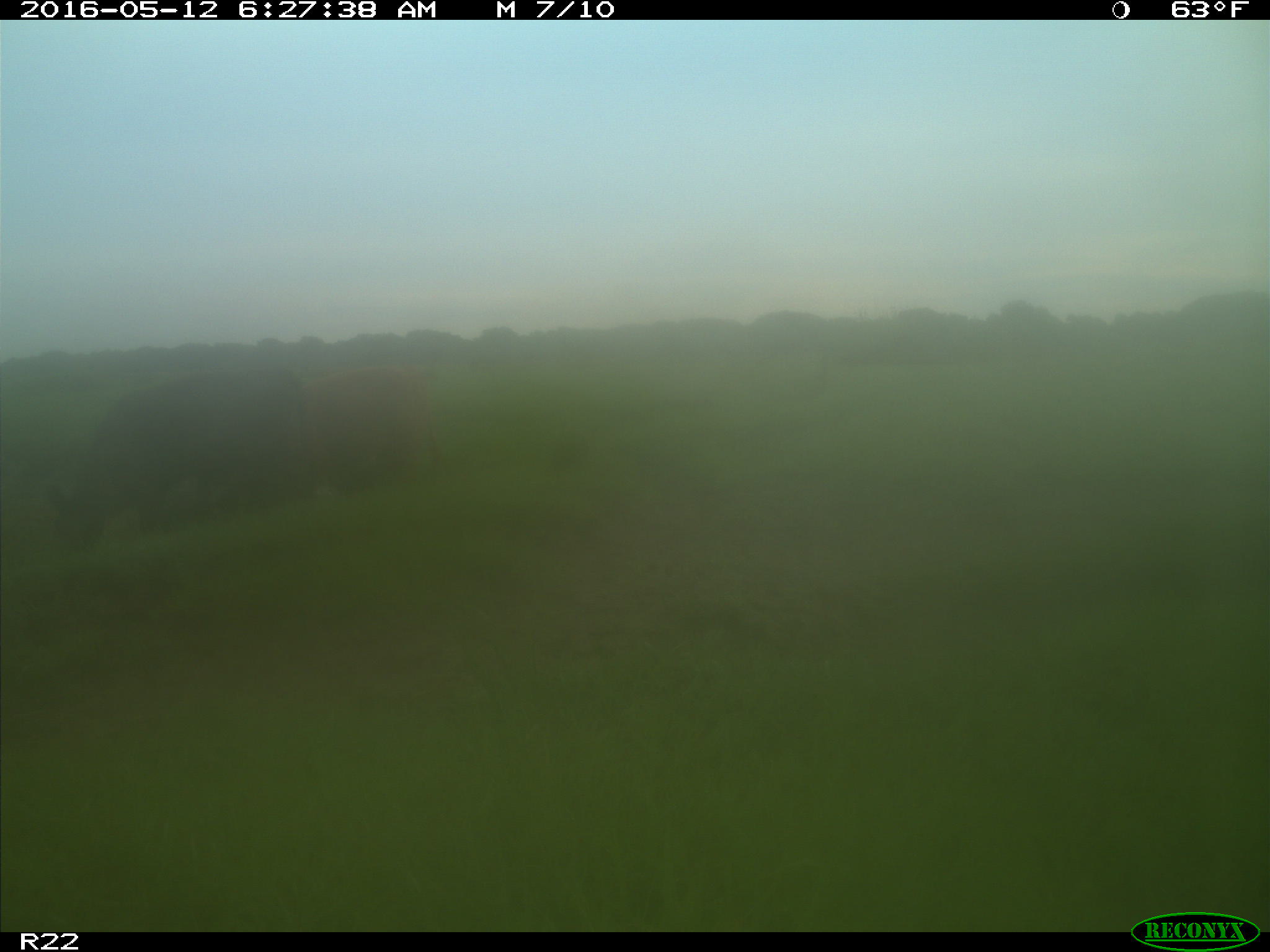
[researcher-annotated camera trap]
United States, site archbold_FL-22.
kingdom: Animalia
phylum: Chordata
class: Mammalia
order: Artiodactyla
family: Bovidae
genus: Bos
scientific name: Bos taurus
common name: domestic cow